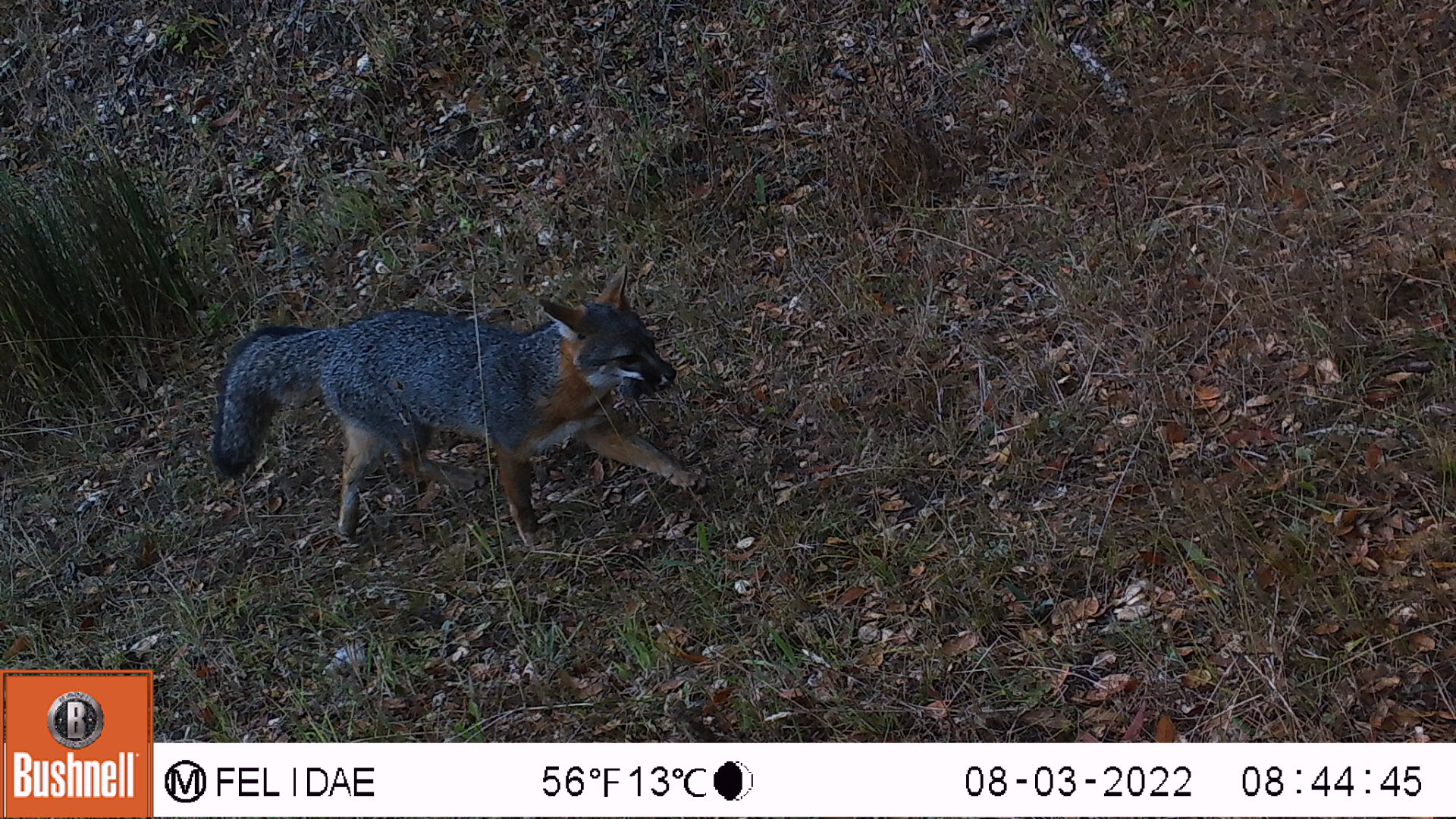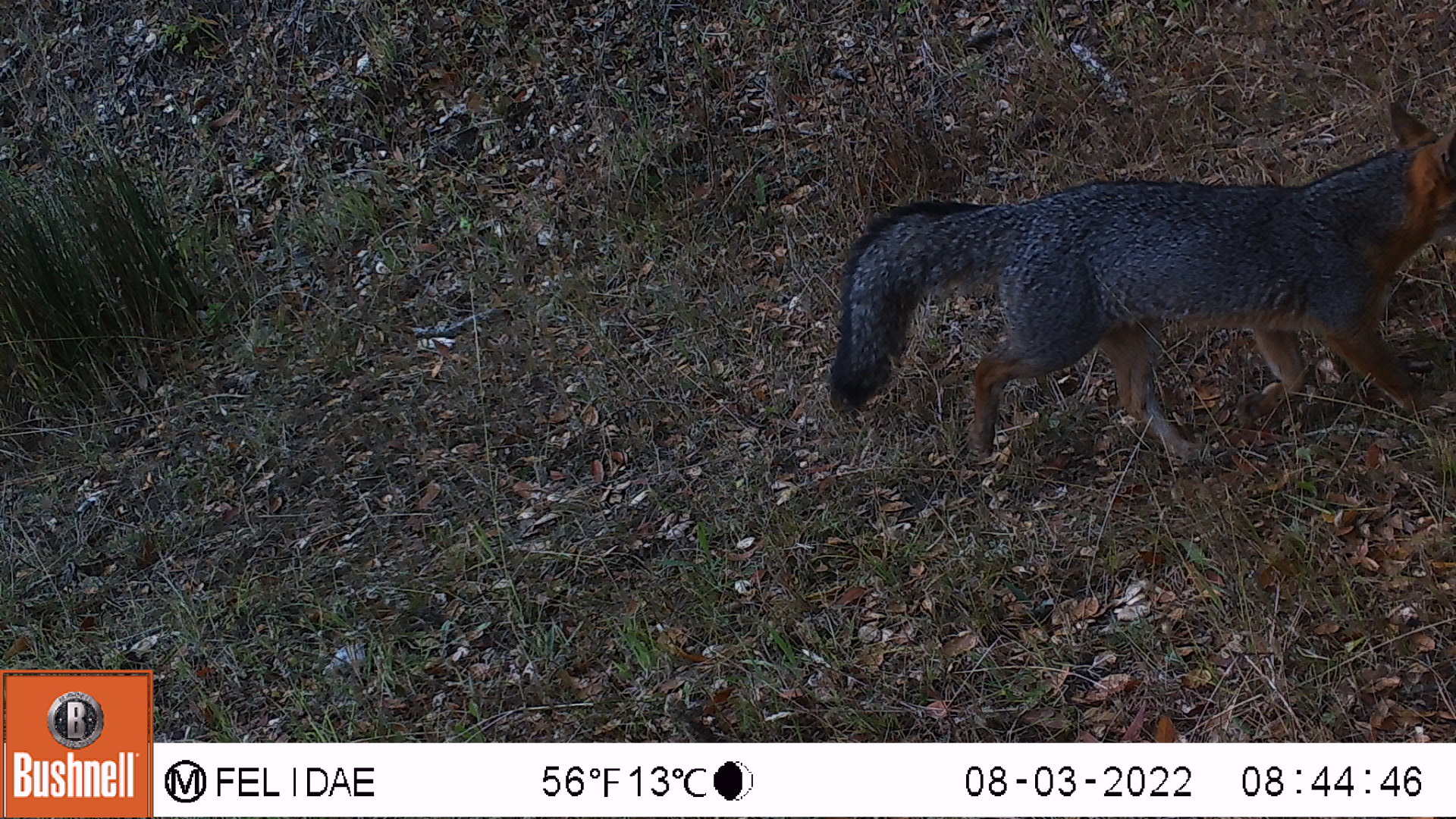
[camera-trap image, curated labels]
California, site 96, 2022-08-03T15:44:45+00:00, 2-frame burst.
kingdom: Animalia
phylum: Chordata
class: Mammalia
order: Carnivora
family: Canidae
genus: Urocyon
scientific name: Urocyon cinereoargenteus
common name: gray fox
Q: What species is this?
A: Gray fox (Urocyon cinereoargenteus).